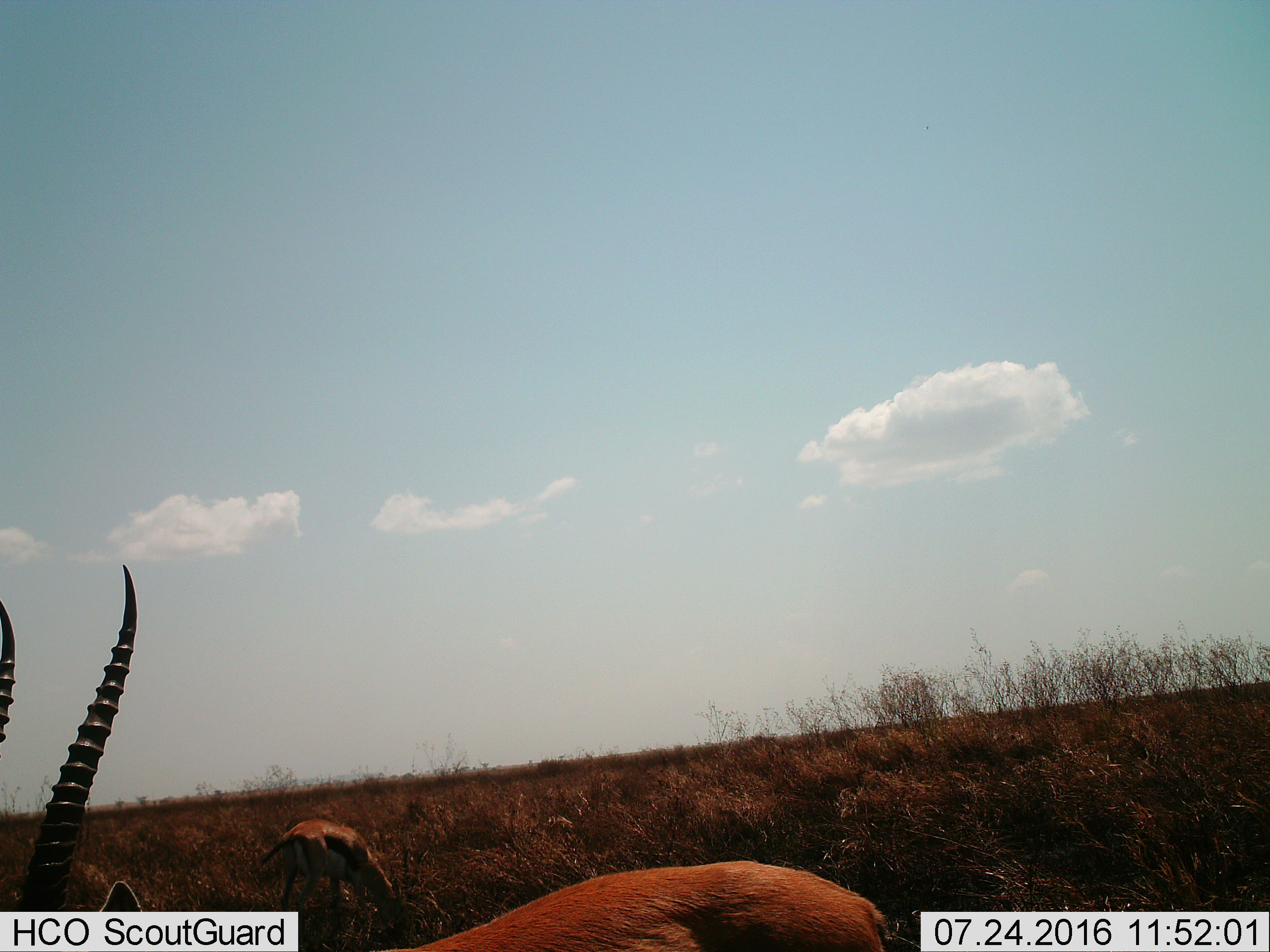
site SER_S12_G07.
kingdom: Animalia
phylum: Chordata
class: Mammalia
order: Artiodactyla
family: Bovidae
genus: Eudorcas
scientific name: Eudorcas thomsonii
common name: thomson's gazelle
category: gazellethomsons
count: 2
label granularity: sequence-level